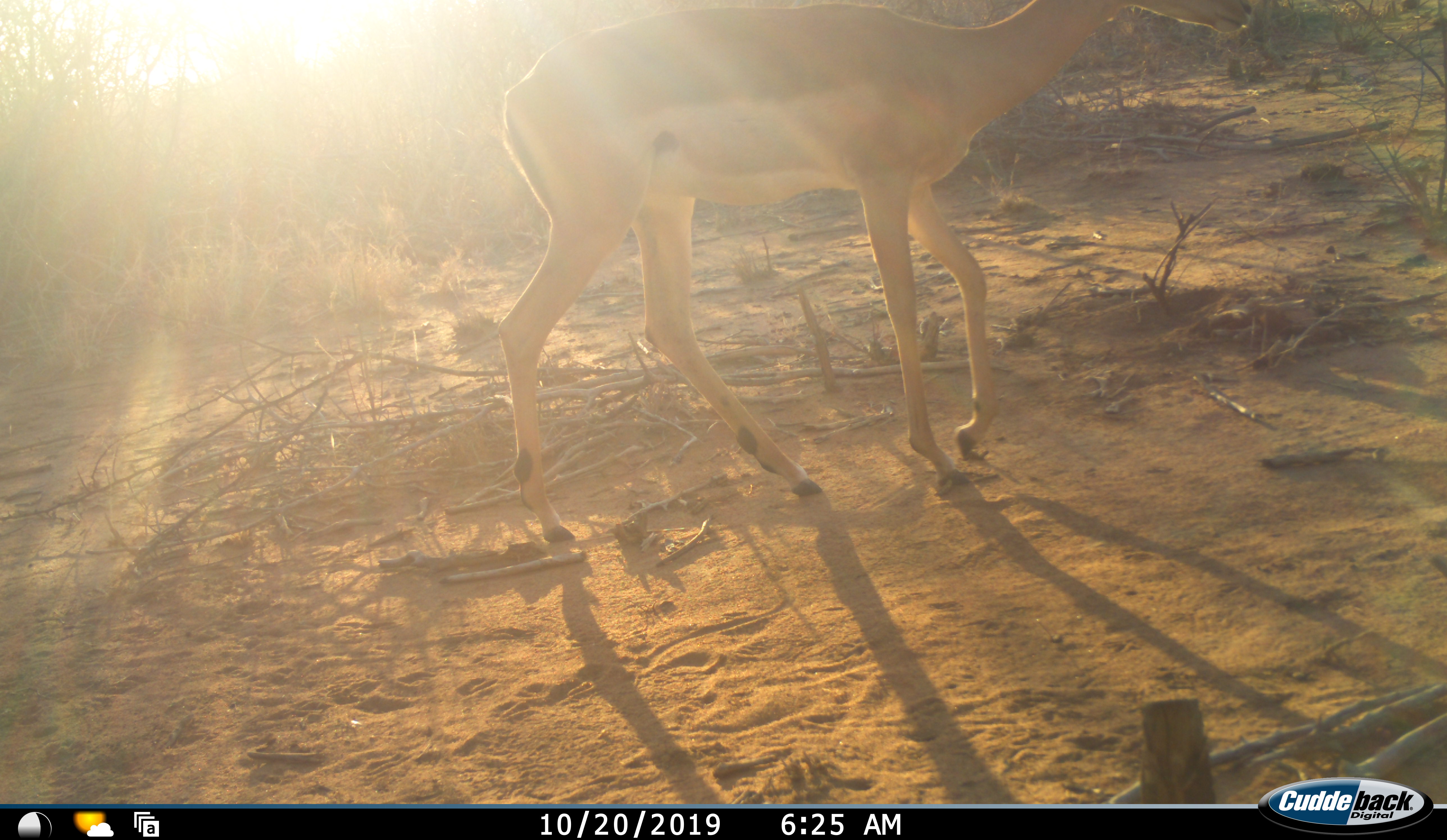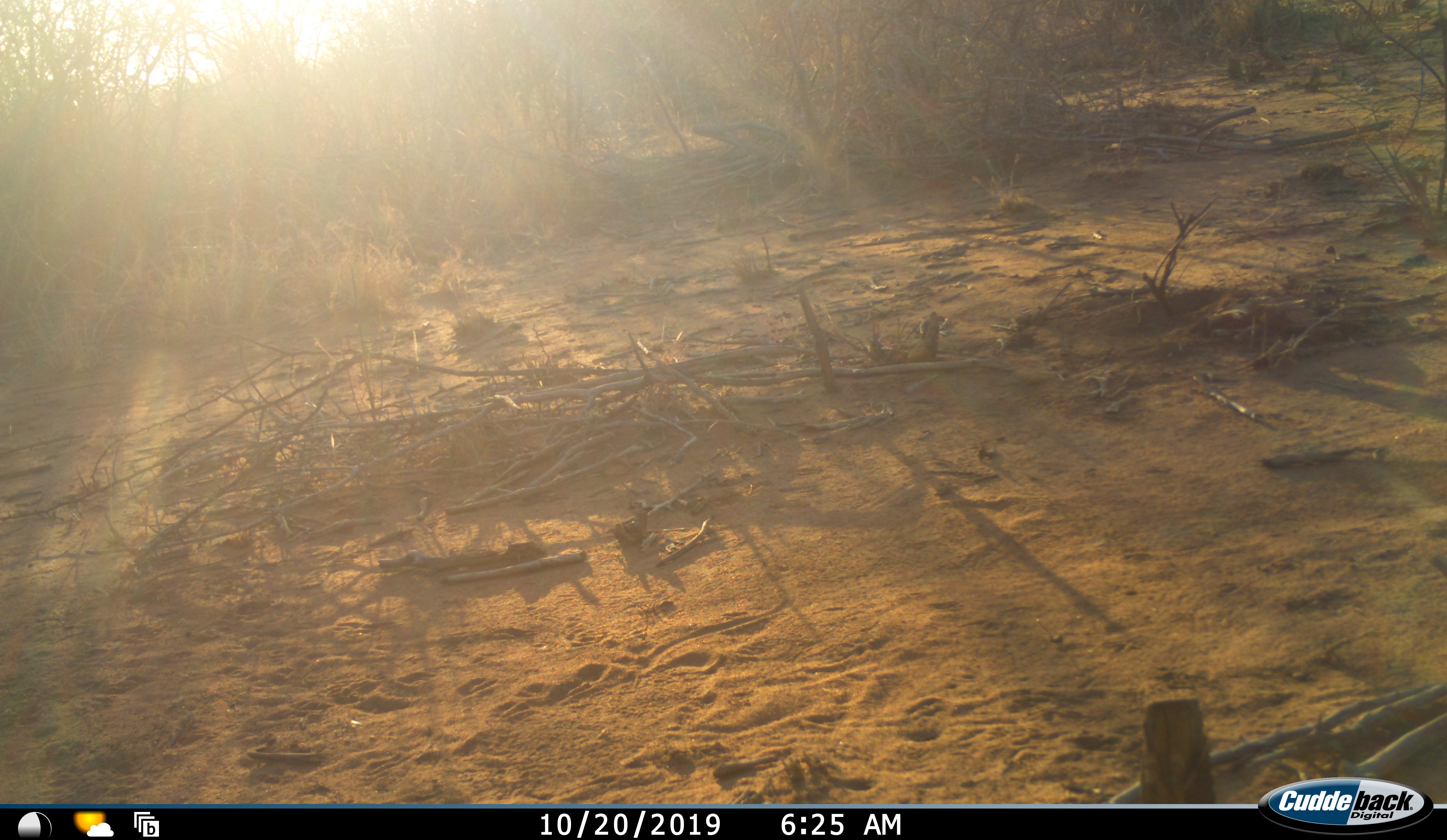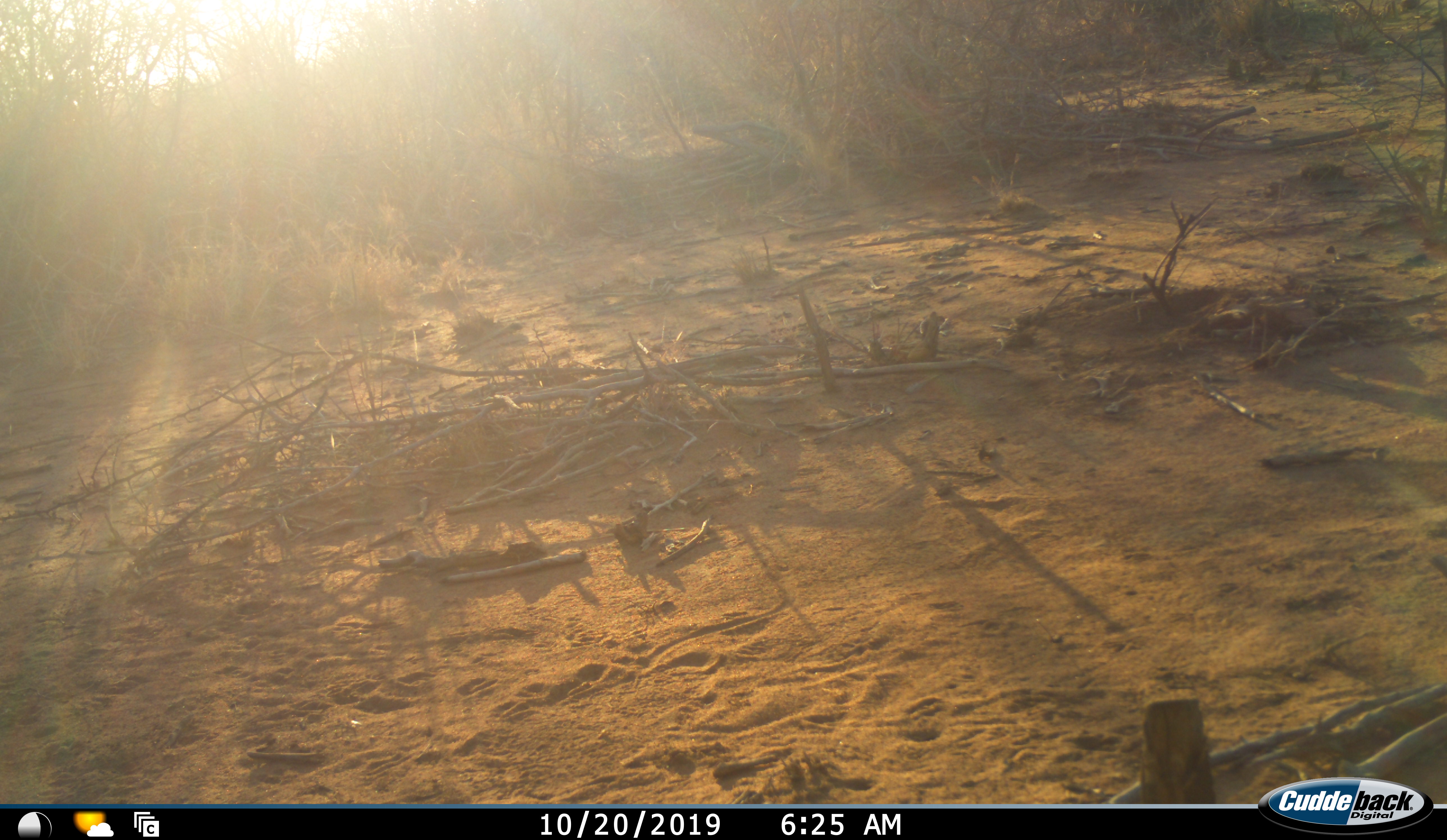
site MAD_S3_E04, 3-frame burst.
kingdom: Animalia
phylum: Chordata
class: Mammalia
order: Artiodactyla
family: Bovidae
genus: Aepyceros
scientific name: Aepyceros melampus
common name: impala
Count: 1.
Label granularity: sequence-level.